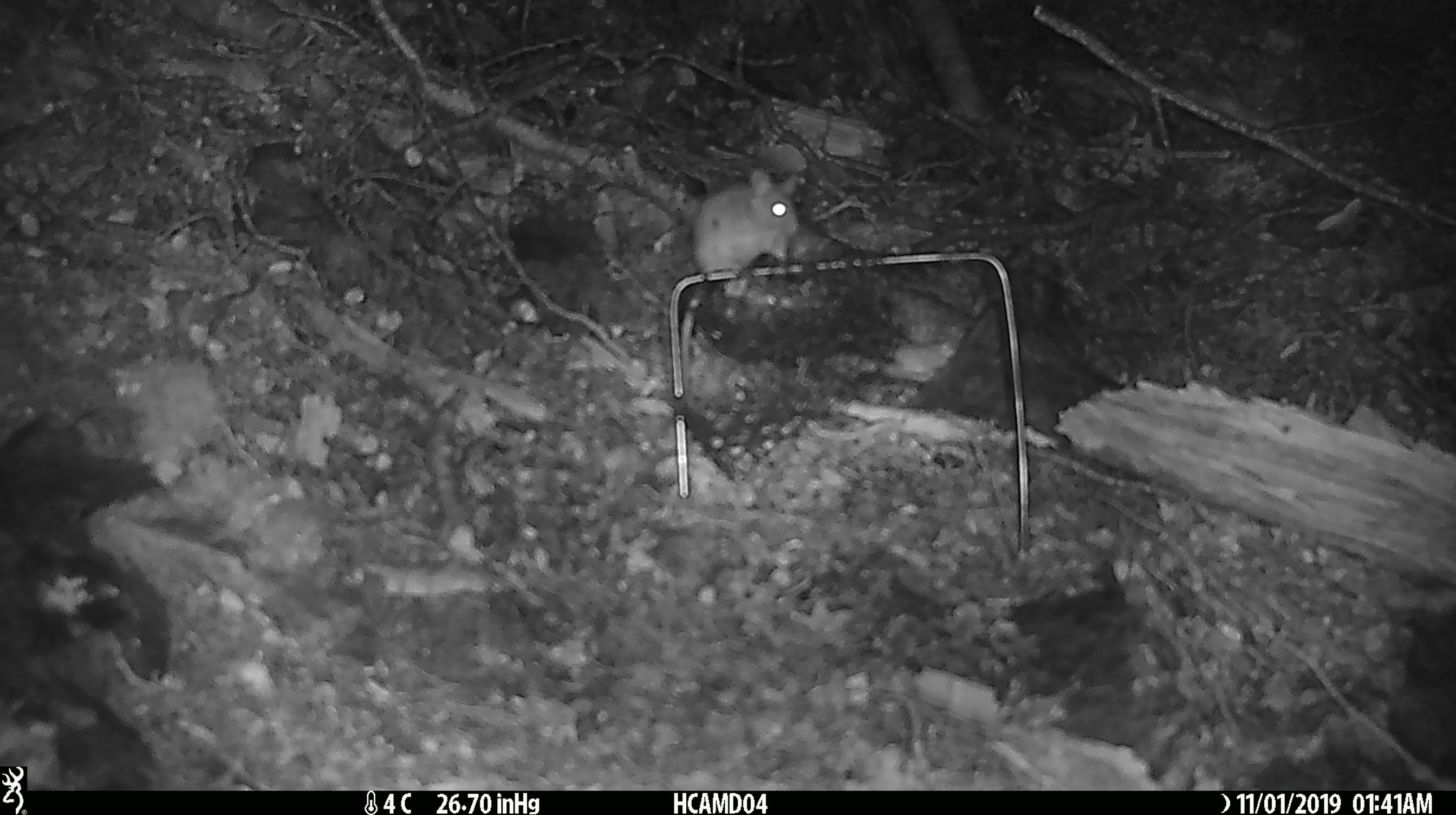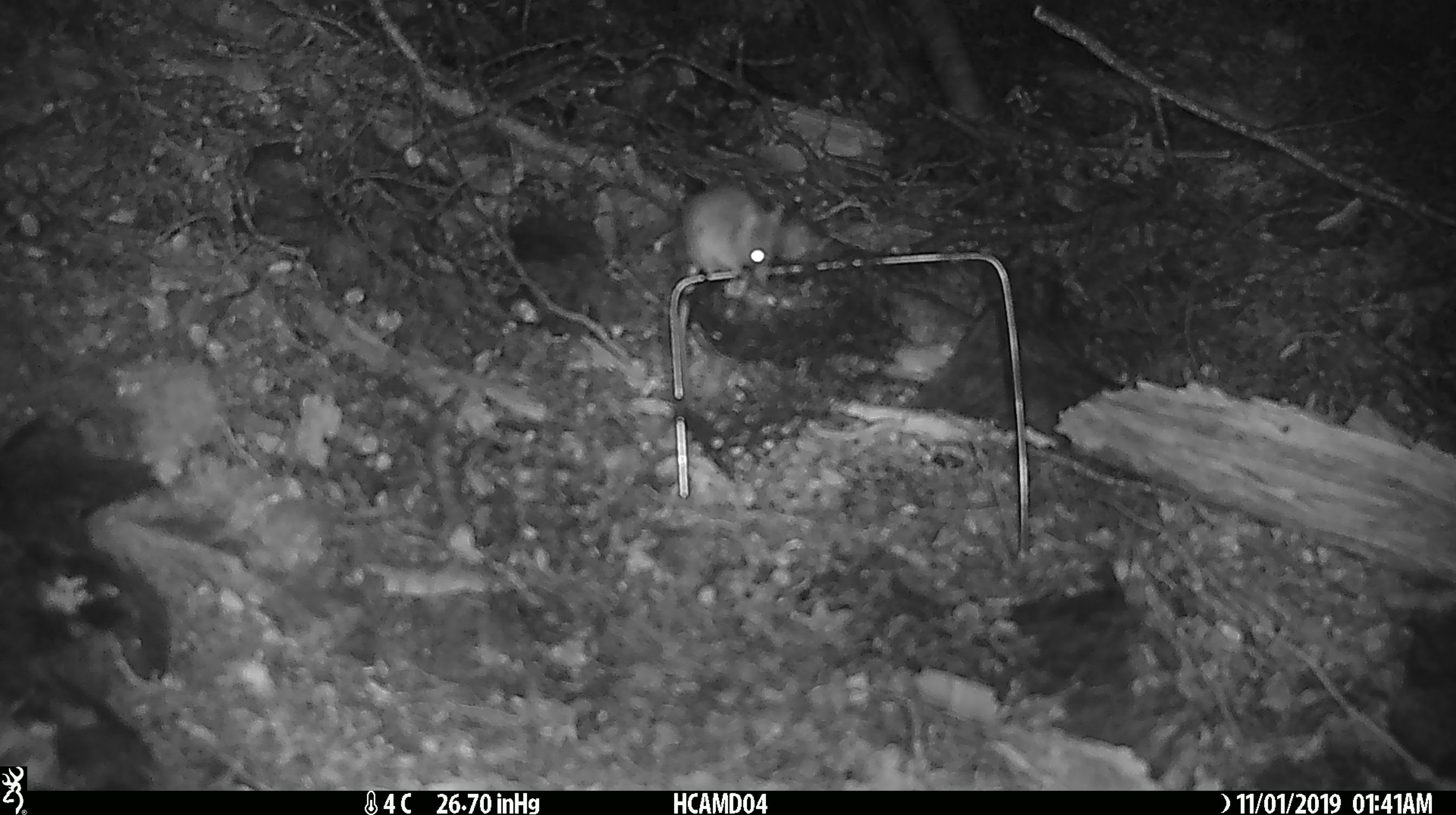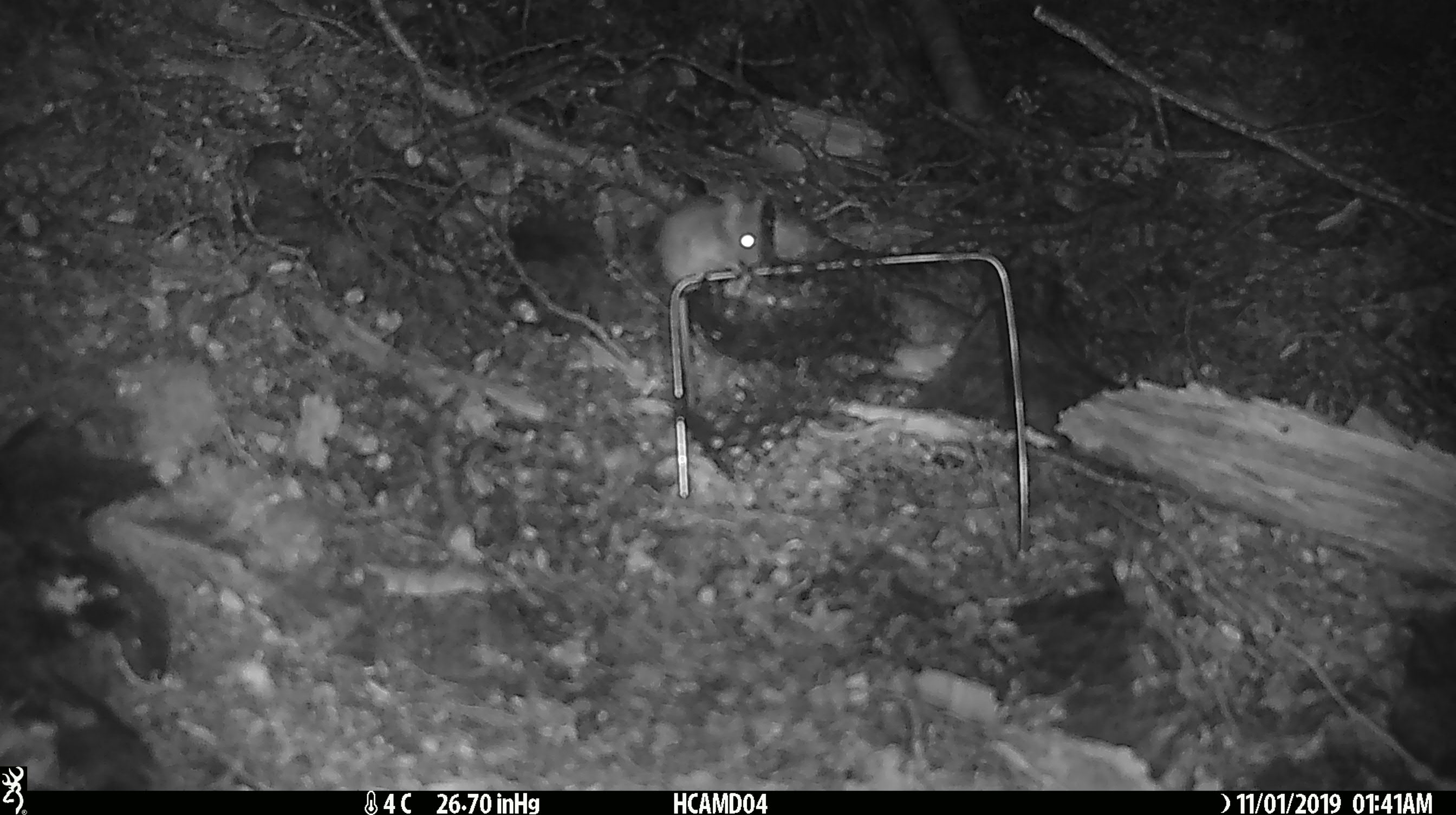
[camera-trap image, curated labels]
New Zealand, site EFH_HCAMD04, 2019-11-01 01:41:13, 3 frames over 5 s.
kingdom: Animalia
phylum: Chordata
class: Mammalia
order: Rodentia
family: Muridae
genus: Mus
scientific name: Mus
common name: mouse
Mouse (Mus).